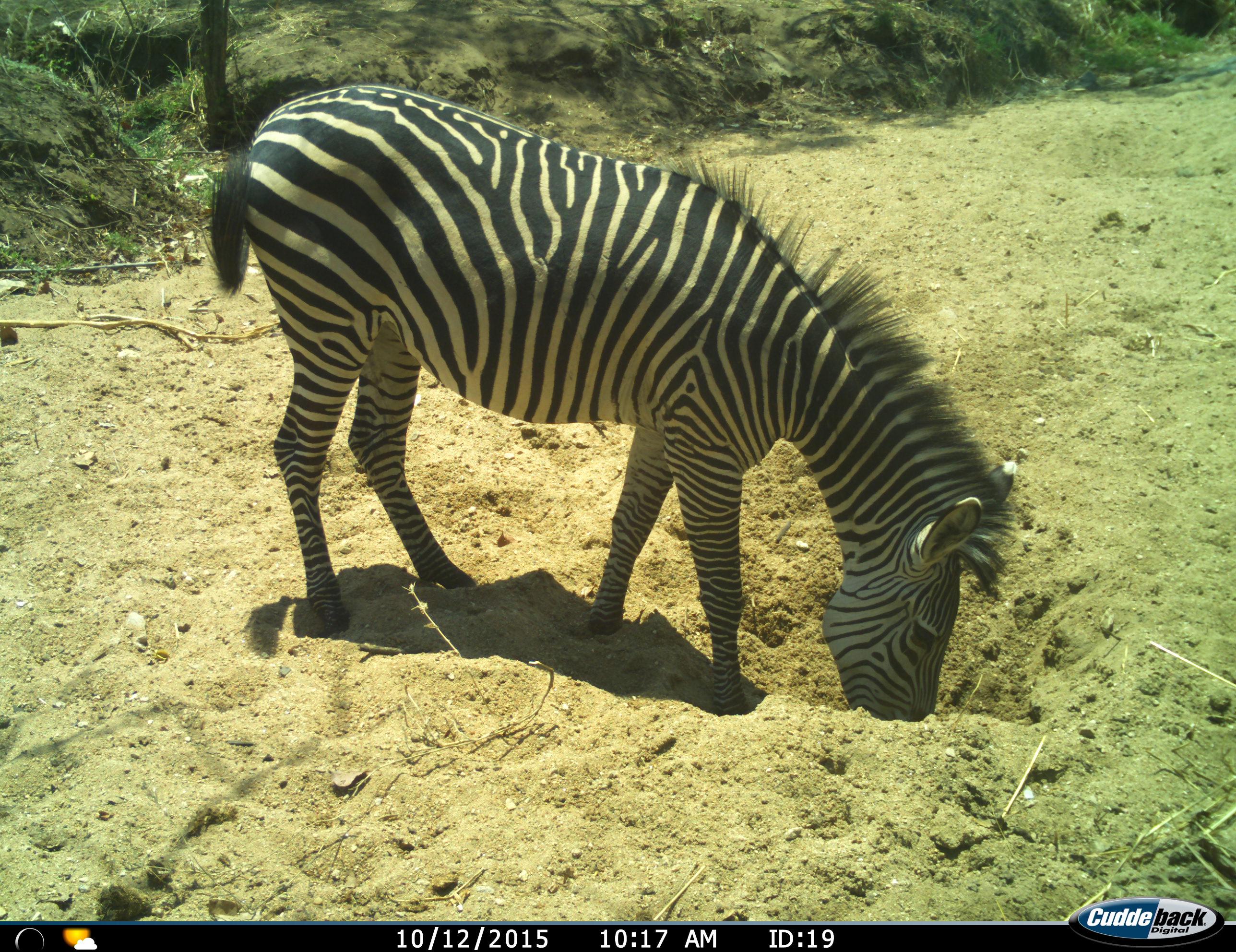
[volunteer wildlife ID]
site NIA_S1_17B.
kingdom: Animalia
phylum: Chordata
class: Mammalia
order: Perissodactyla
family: Equidae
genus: Equus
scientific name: Equus quagga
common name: plains zebra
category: zebraplains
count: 1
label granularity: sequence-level